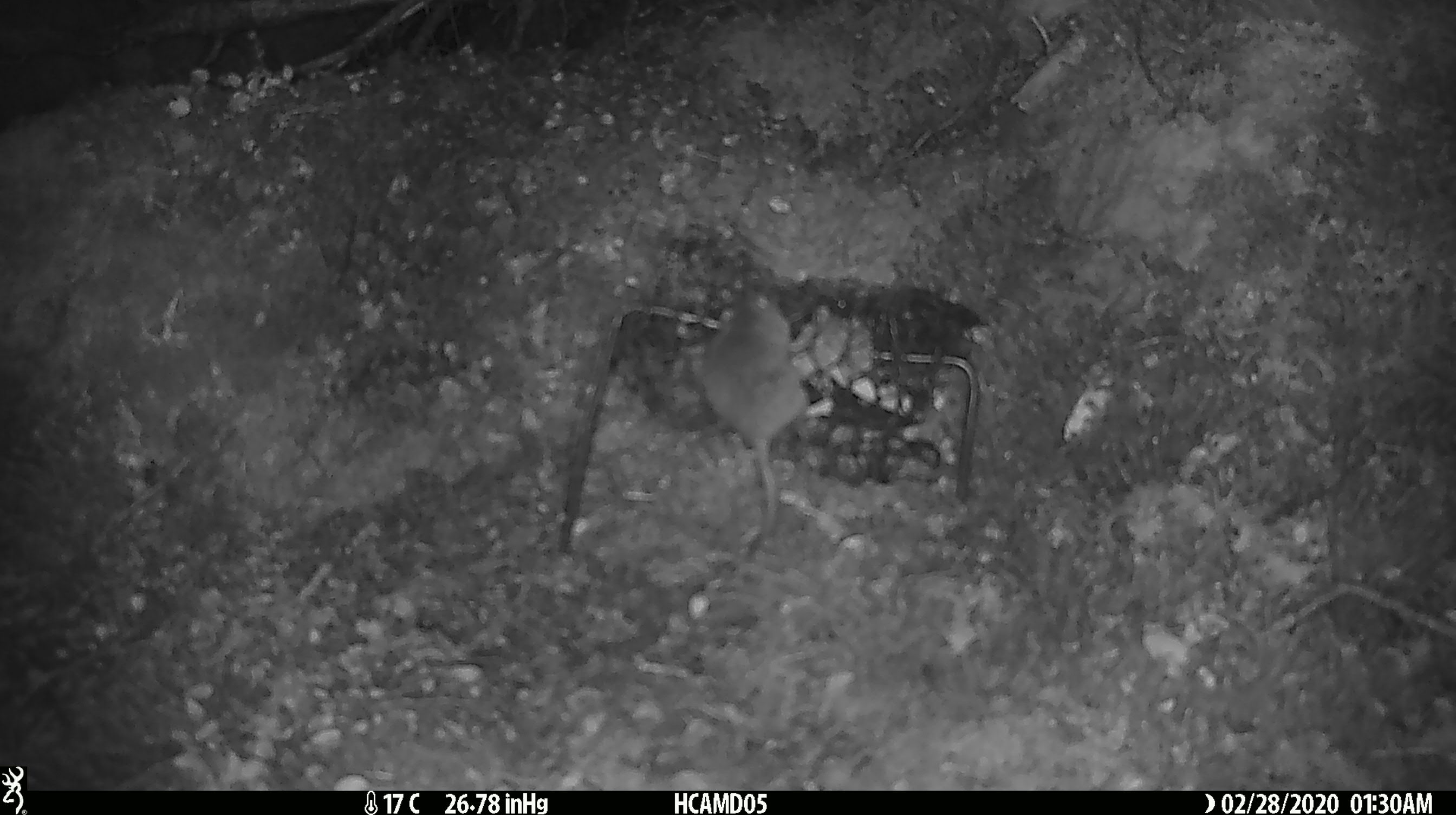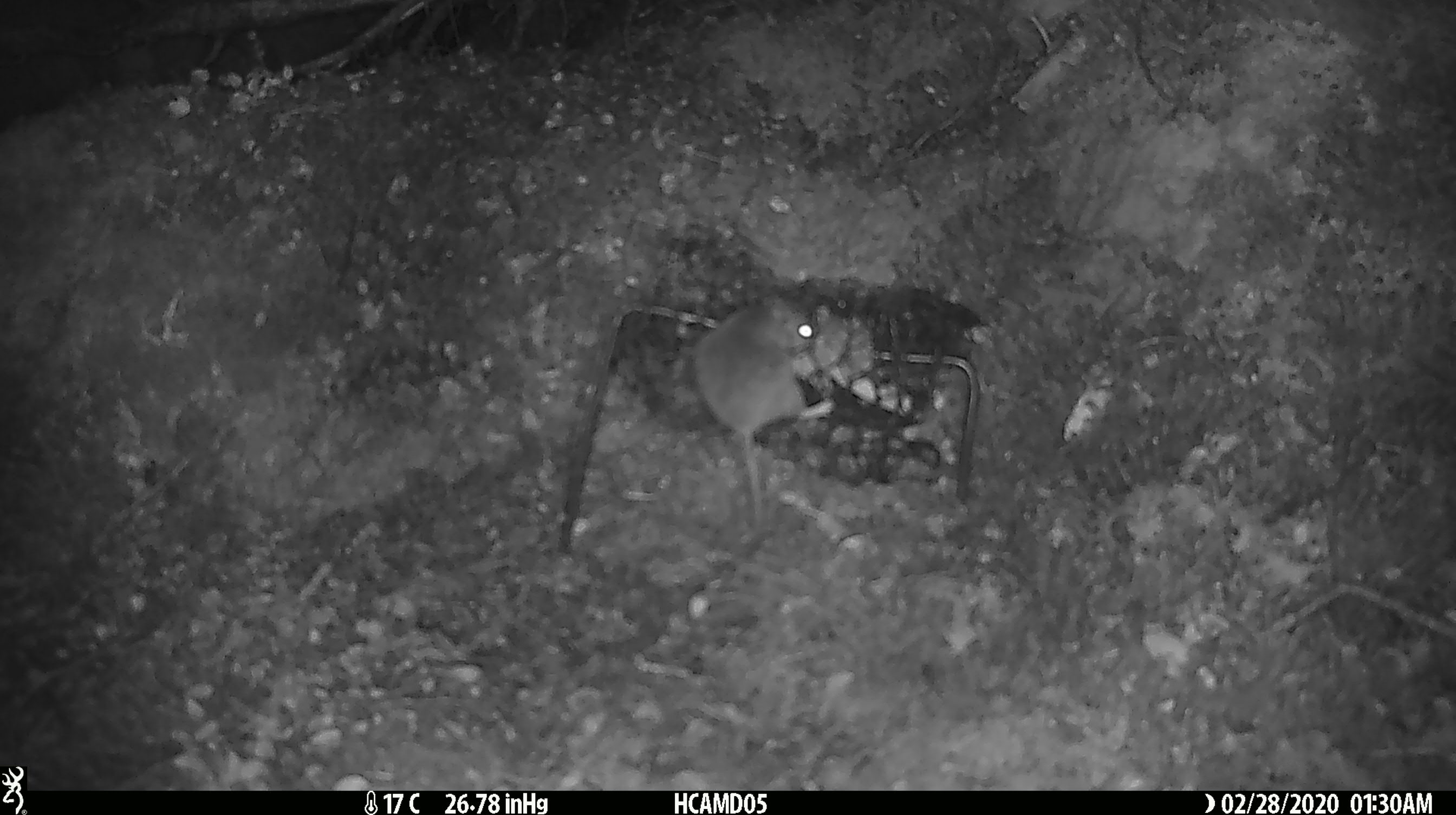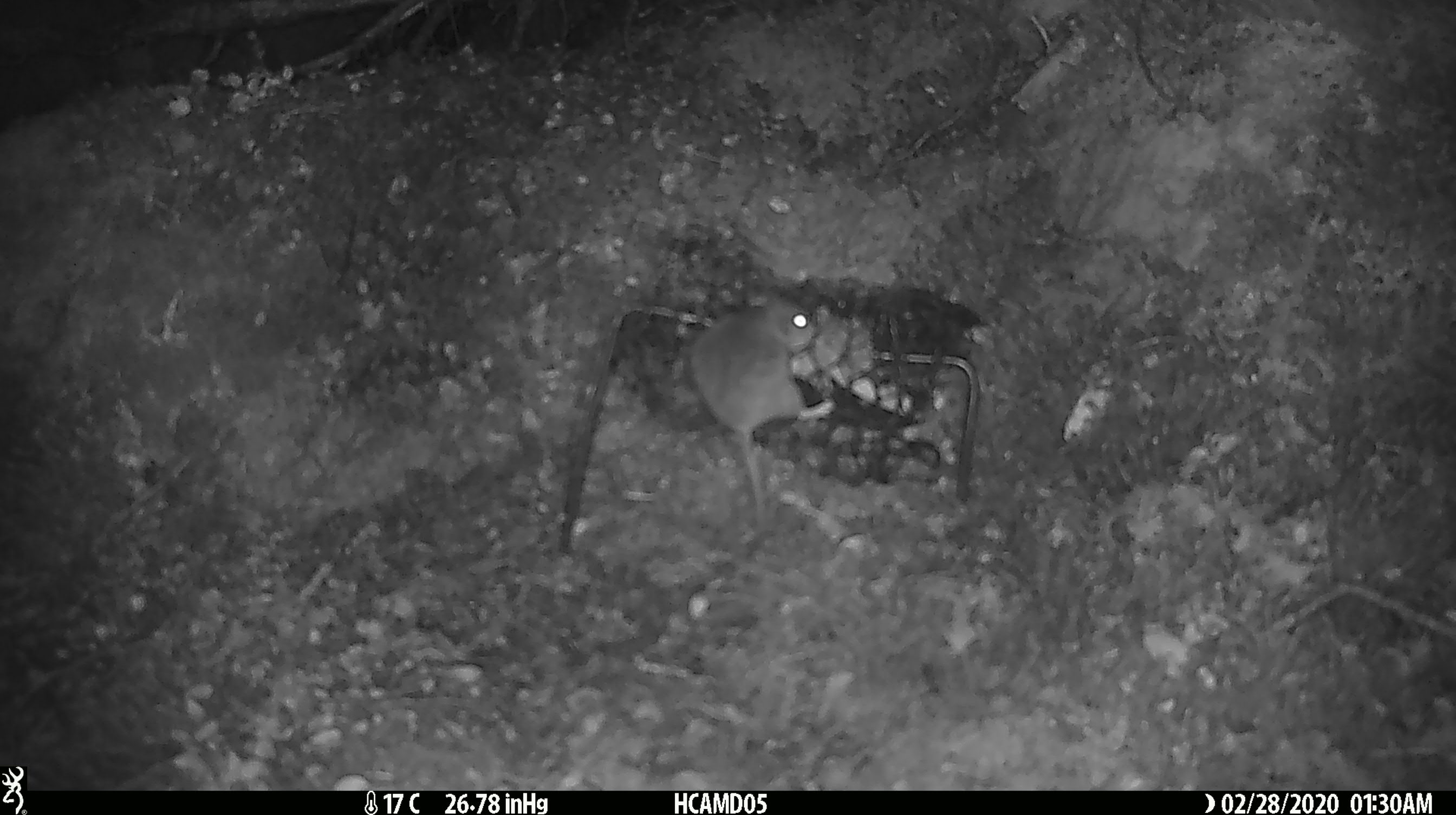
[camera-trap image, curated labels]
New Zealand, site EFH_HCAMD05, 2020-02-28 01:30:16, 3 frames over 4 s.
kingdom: Animalia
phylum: Chordata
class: Mammalia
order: Rodentia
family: Muridae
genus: Mus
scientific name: Mus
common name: mouse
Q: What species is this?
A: Mouse (Mus).